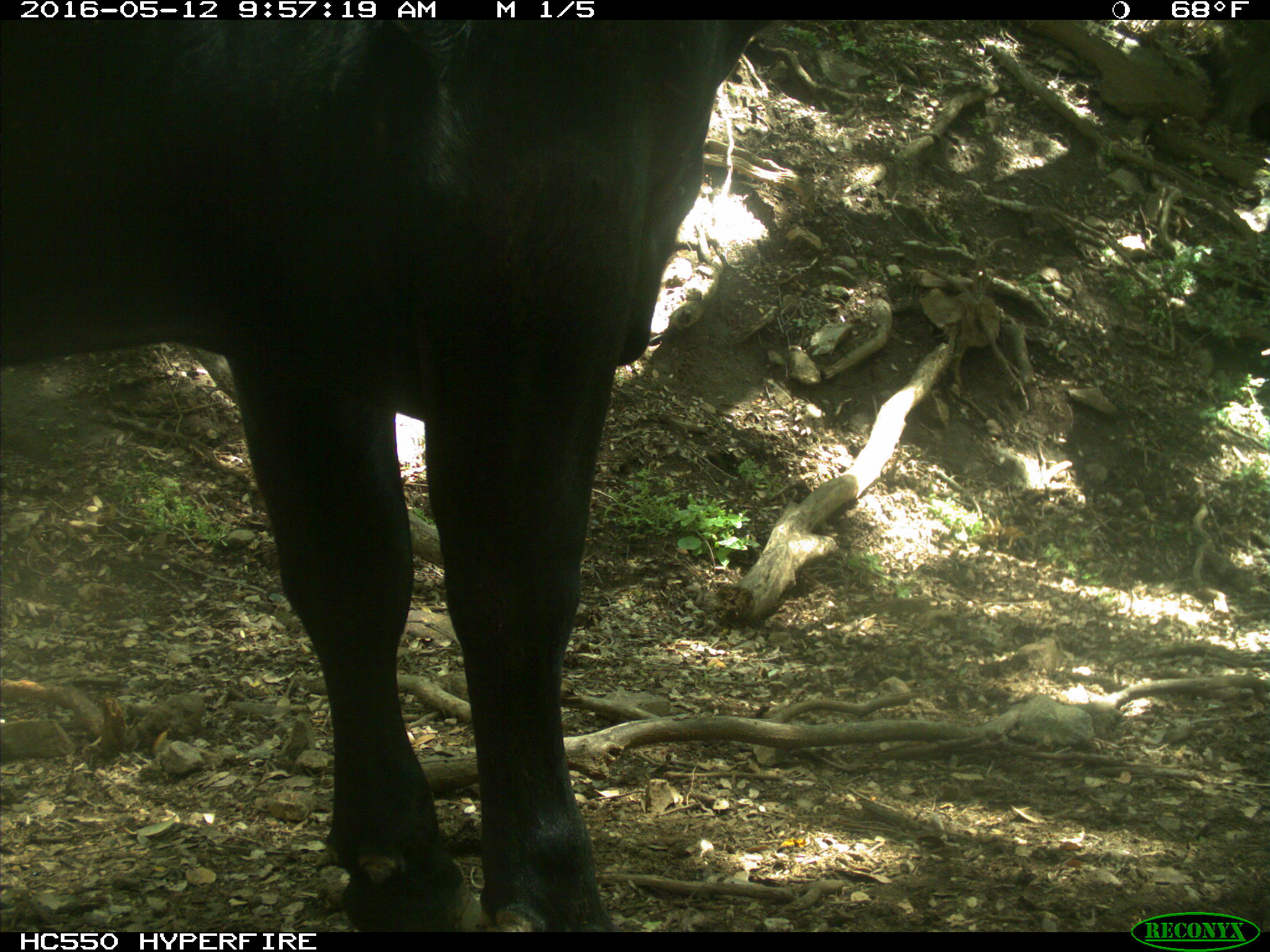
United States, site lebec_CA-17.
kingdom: Animalia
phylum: Chordata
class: Mammalia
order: Artiodactyla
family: Bovidae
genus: Bos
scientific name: Bos taurus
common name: domestic cow